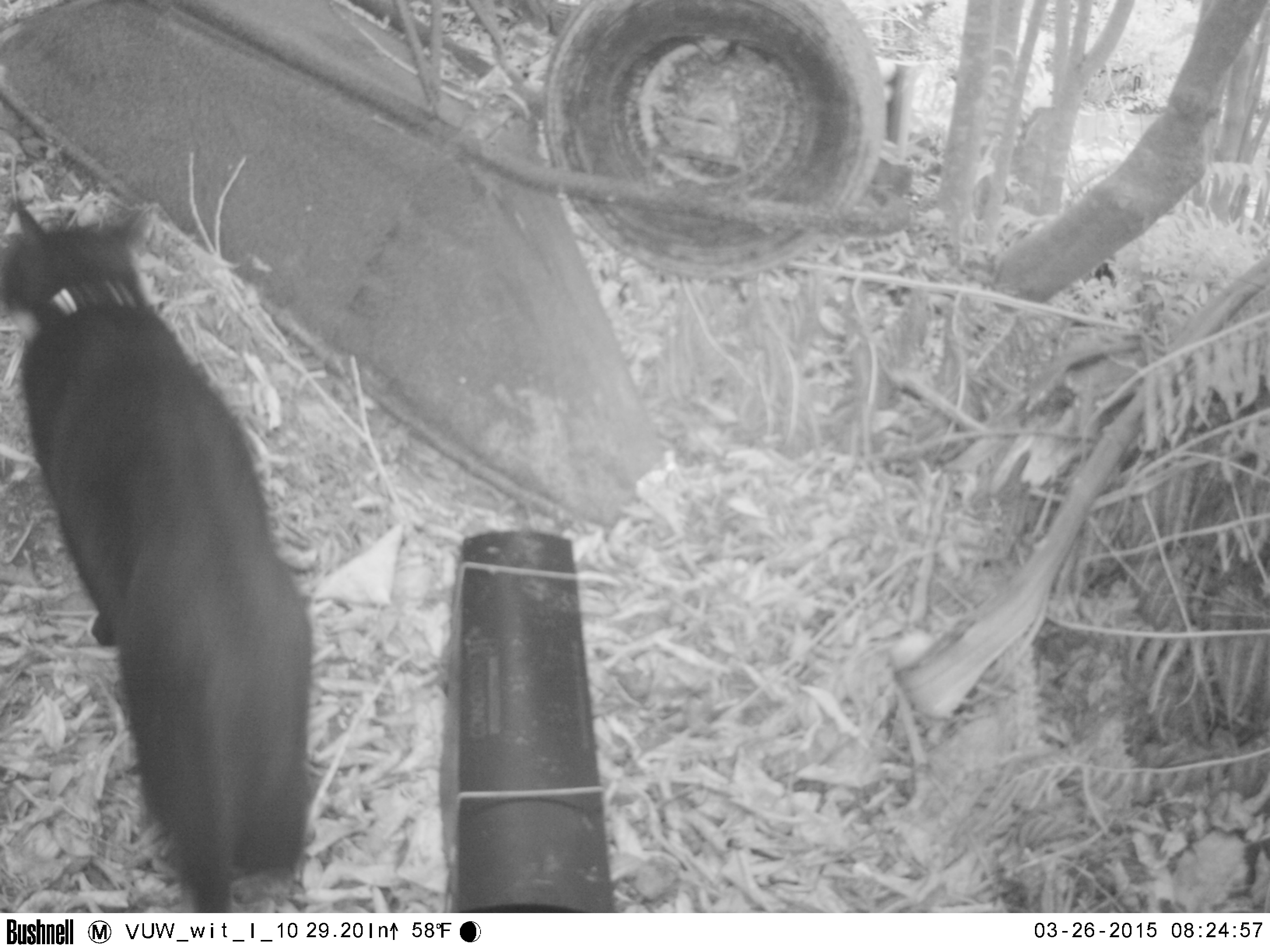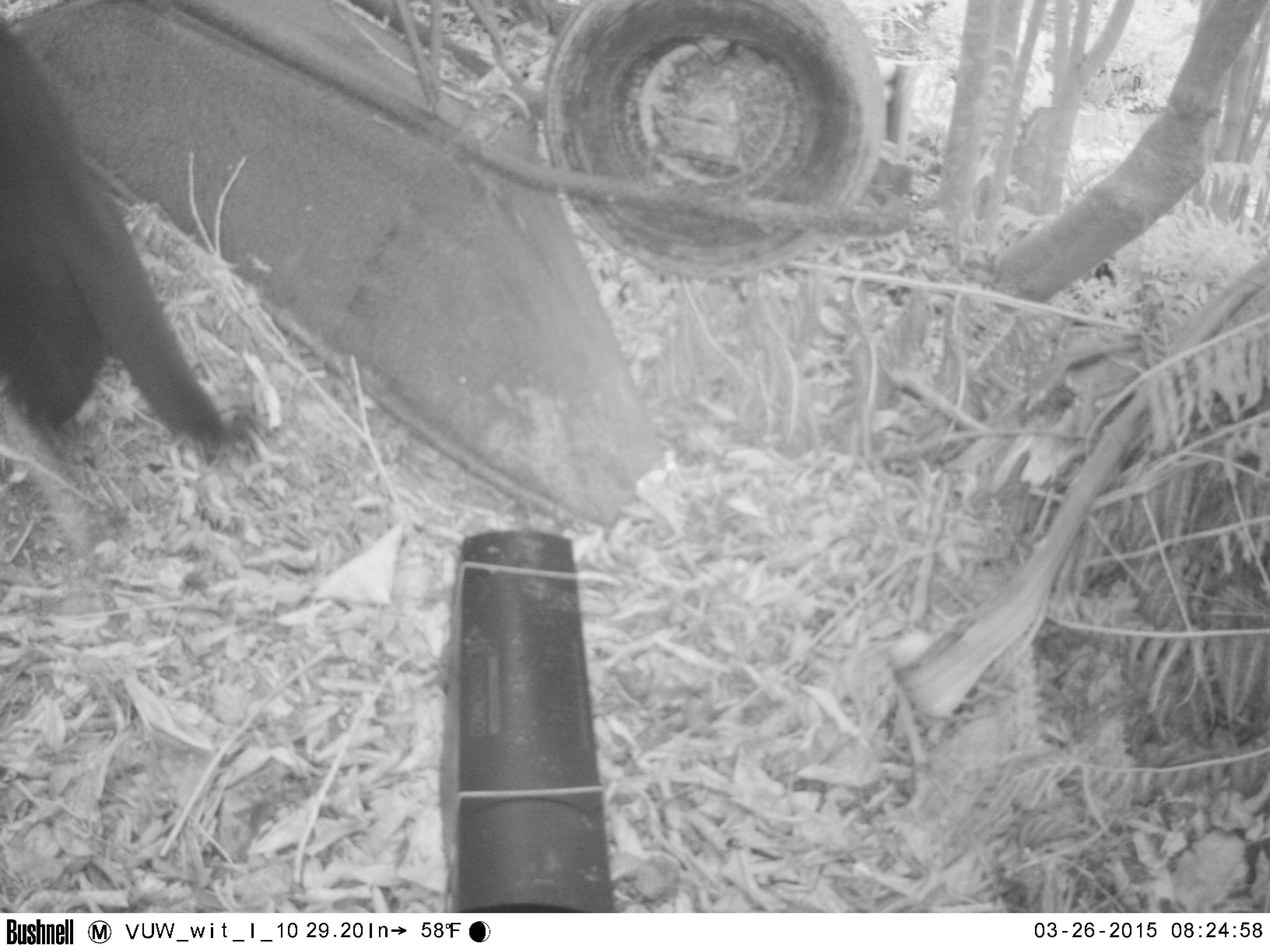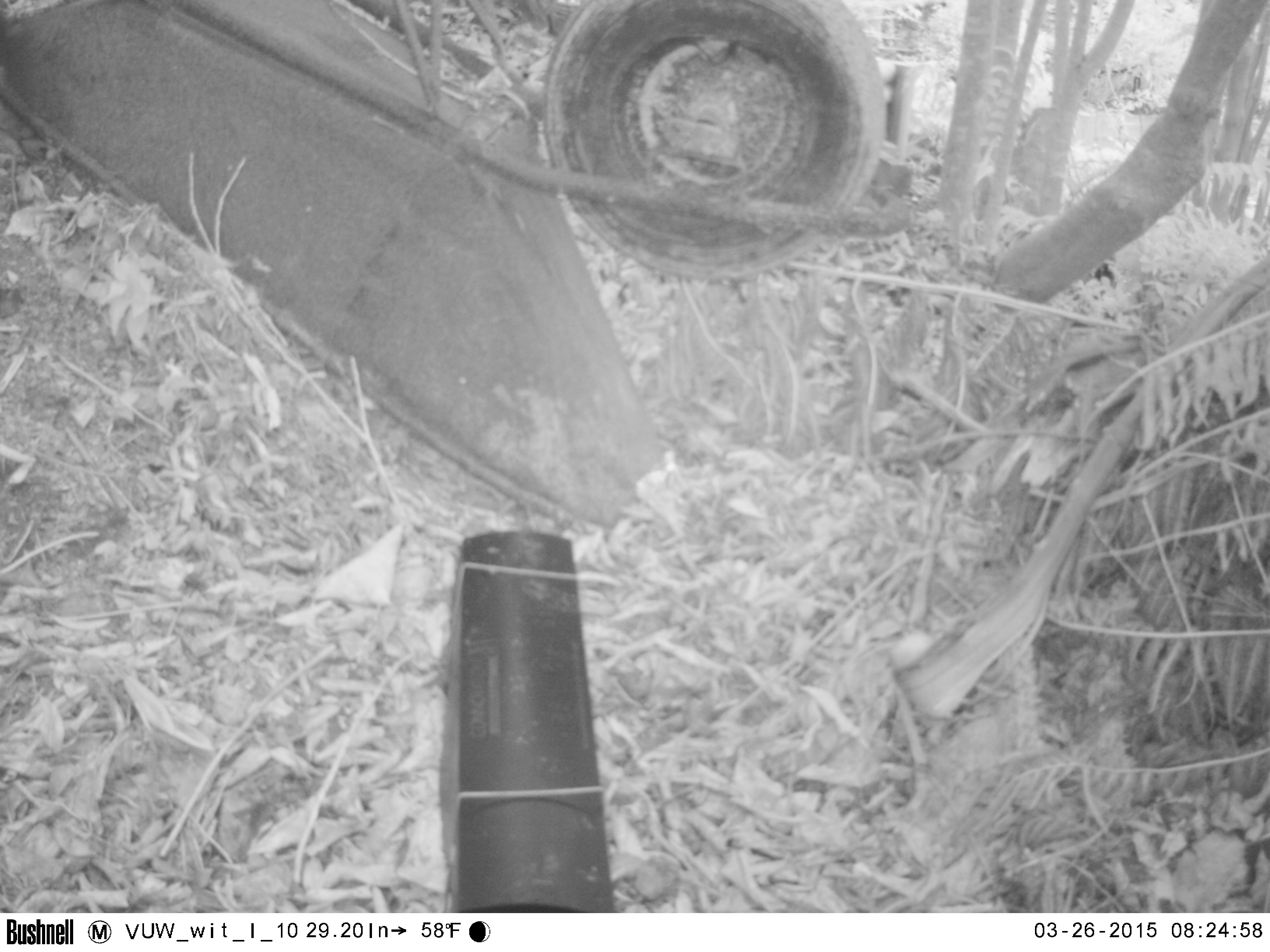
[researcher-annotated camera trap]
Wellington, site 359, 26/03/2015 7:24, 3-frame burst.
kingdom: Animalia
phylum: Chordata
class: Mammalia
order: Carnivora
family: Felidae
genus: Felis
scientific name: Felis catus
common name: cat